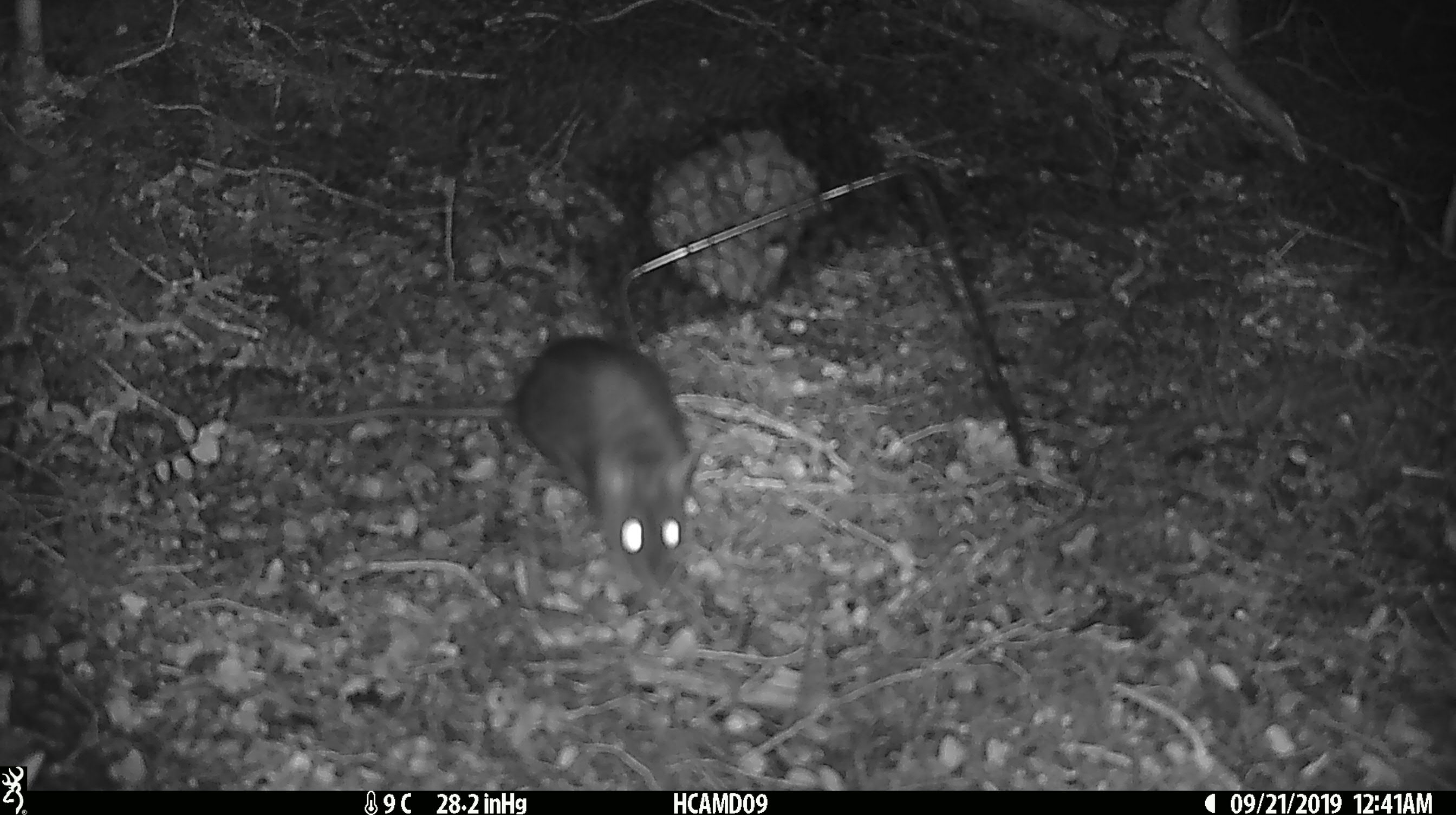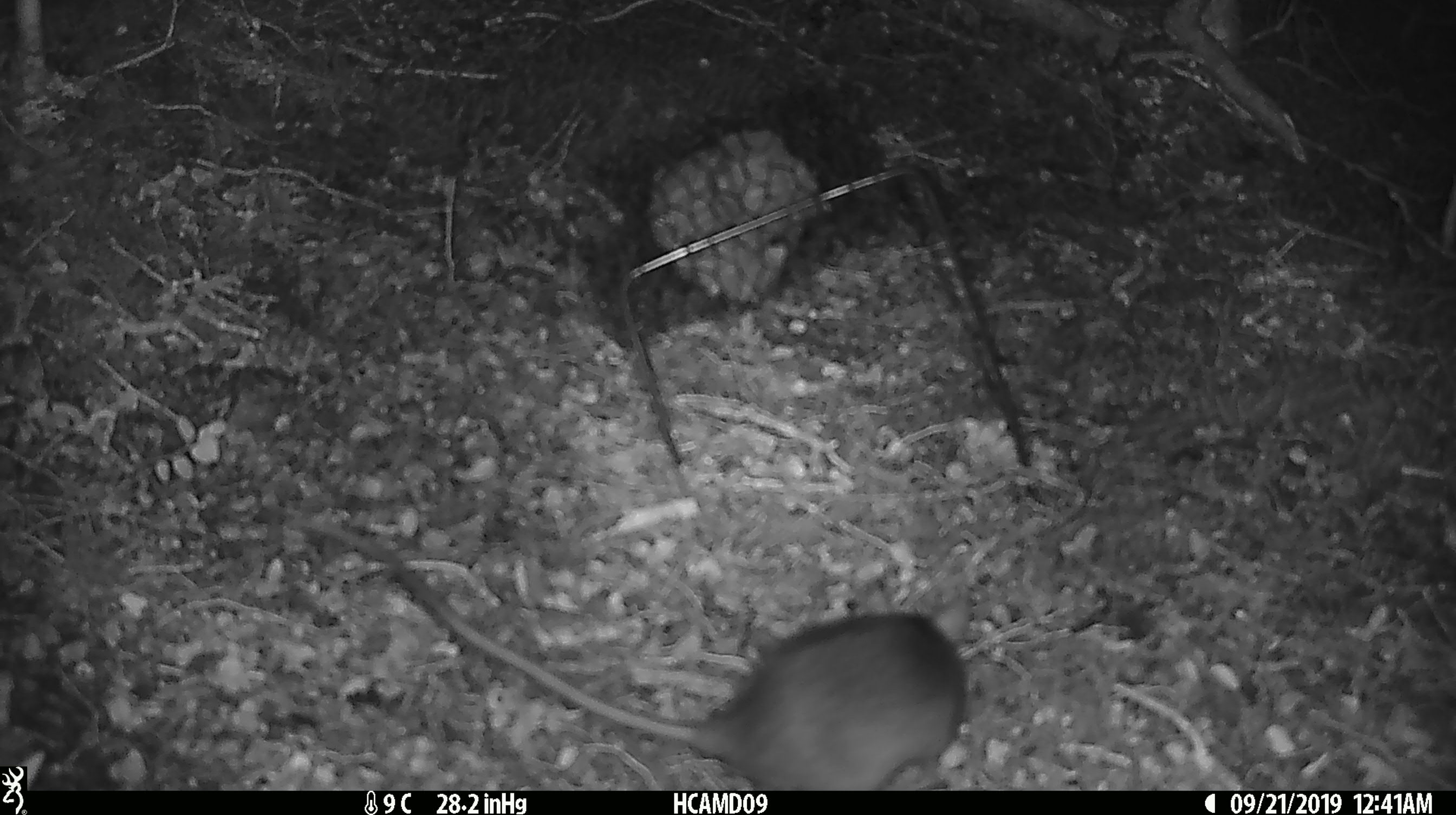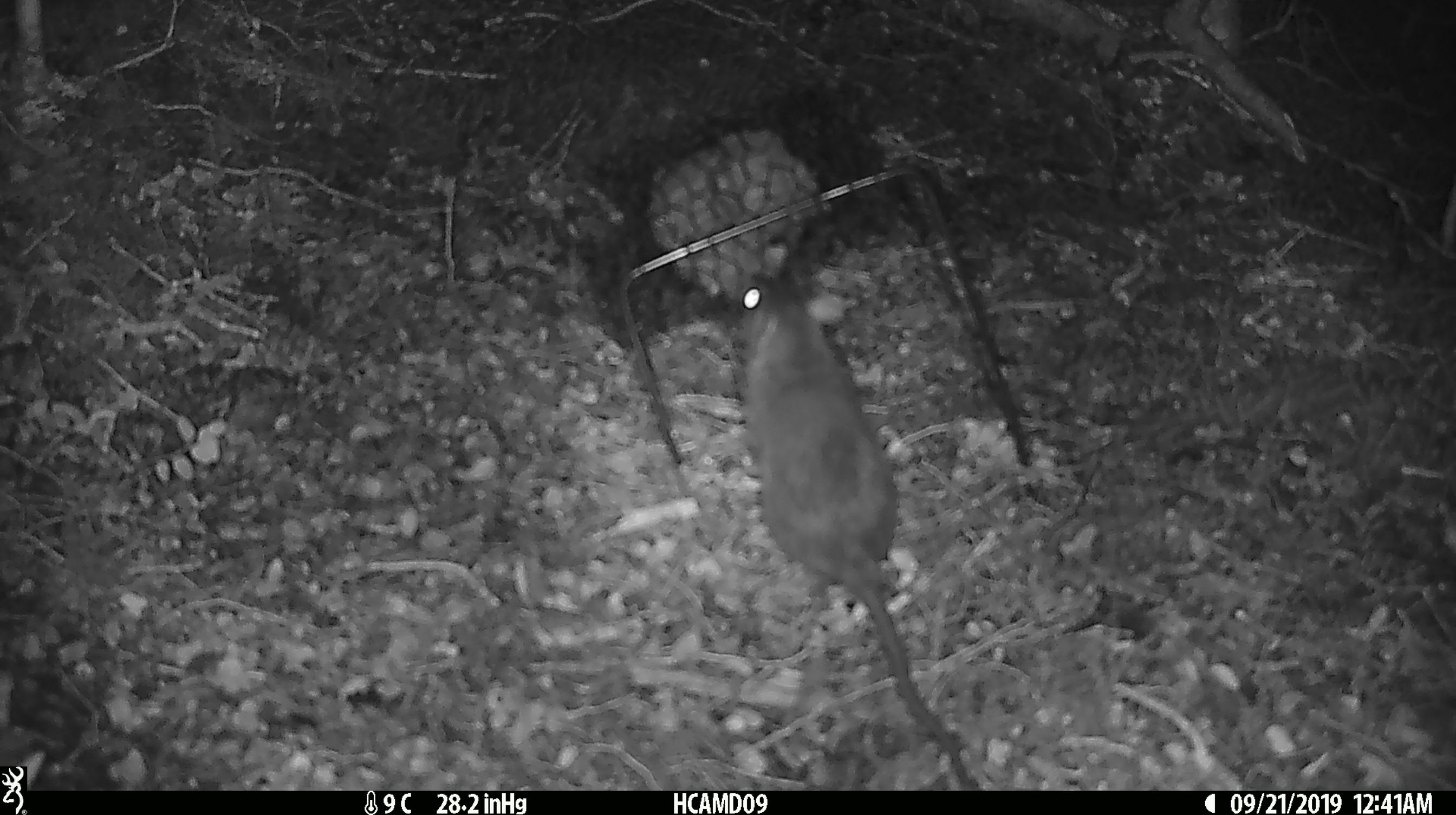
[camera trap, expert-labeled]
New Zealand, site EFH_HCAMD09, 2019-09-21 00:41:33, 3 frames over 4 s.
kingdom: Animalia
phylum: Chordata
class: Mammalia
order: Rodentia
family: Muridae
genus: Rattus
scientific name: Rattus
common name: rat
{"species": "rat (Rattus)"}